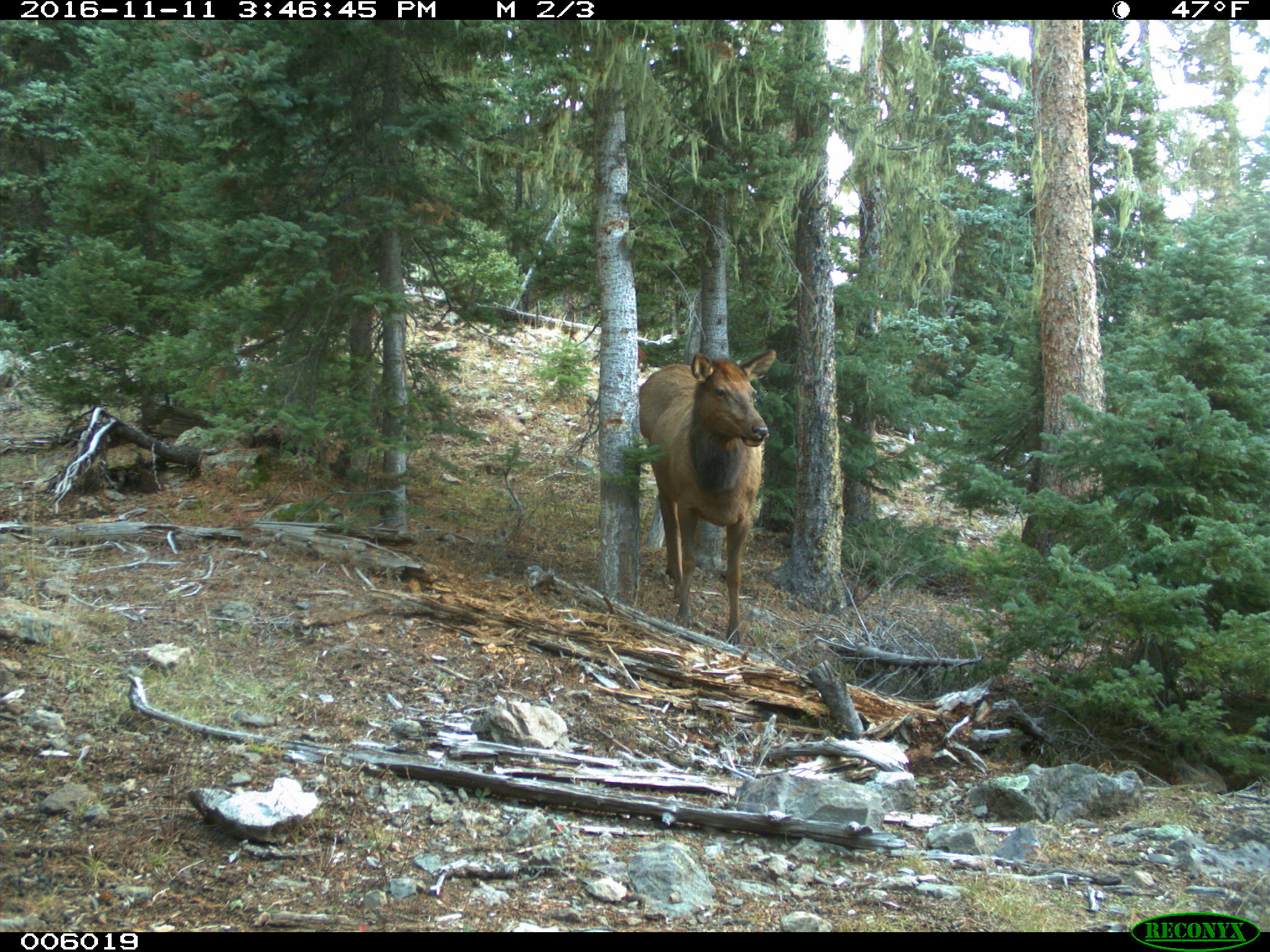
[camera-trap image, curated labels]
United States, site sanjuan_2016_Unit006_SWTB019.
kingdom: Animalia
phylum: Chordata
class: Mammalia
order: Artiodactyla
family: Cervidae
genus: Cervus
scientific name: Cervus elaphus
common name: red deer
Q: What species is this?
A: Cervus elaphus (red deer).